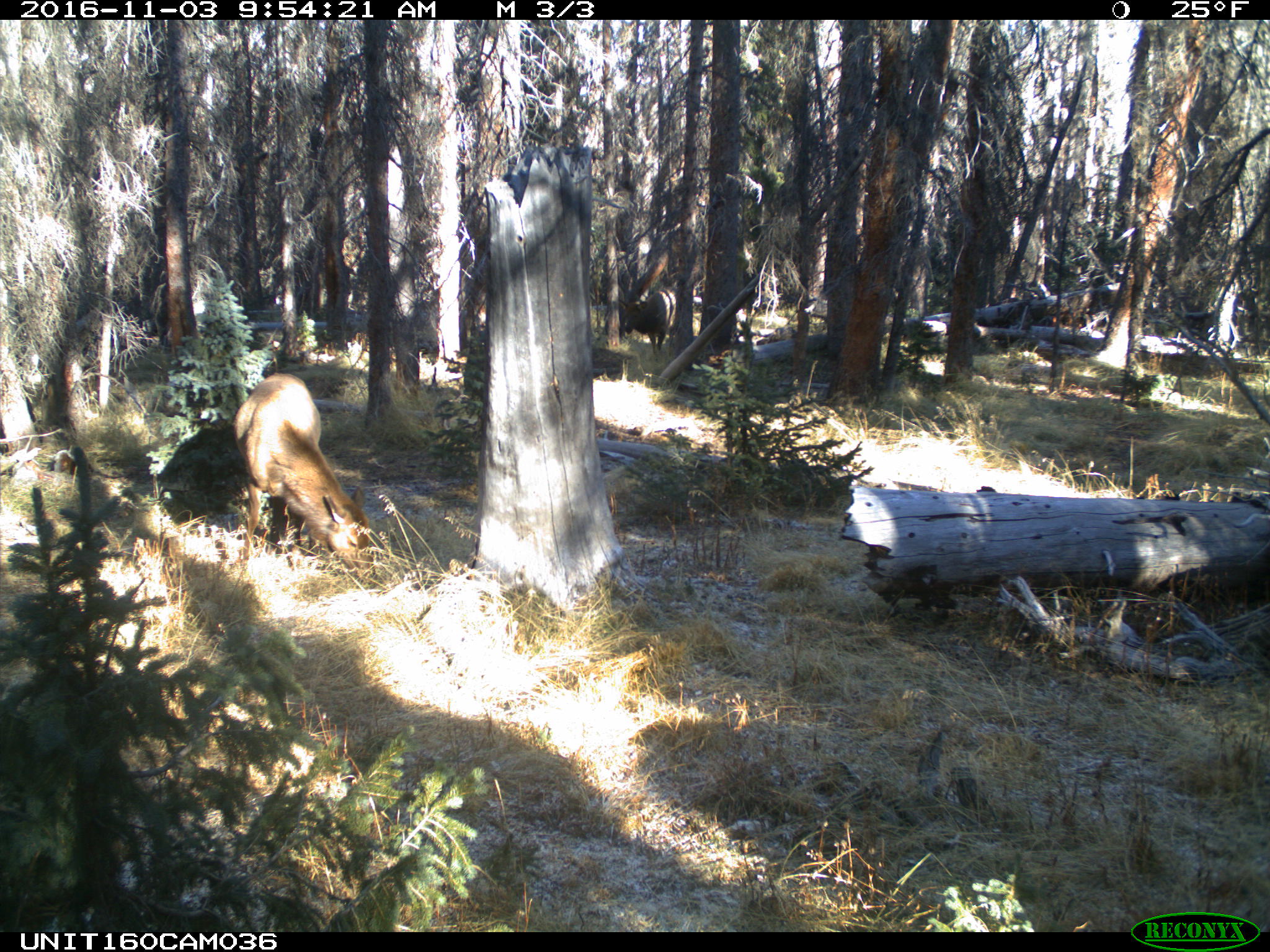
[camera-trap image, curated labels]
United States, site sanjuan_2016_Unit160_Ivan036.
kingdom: Animalia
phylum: Chordata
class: Mammalia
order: Artiodactyla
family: Cervidae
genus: Cervus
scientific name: Cervus elaphus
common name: red deer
Cervus elaphus (red deer).